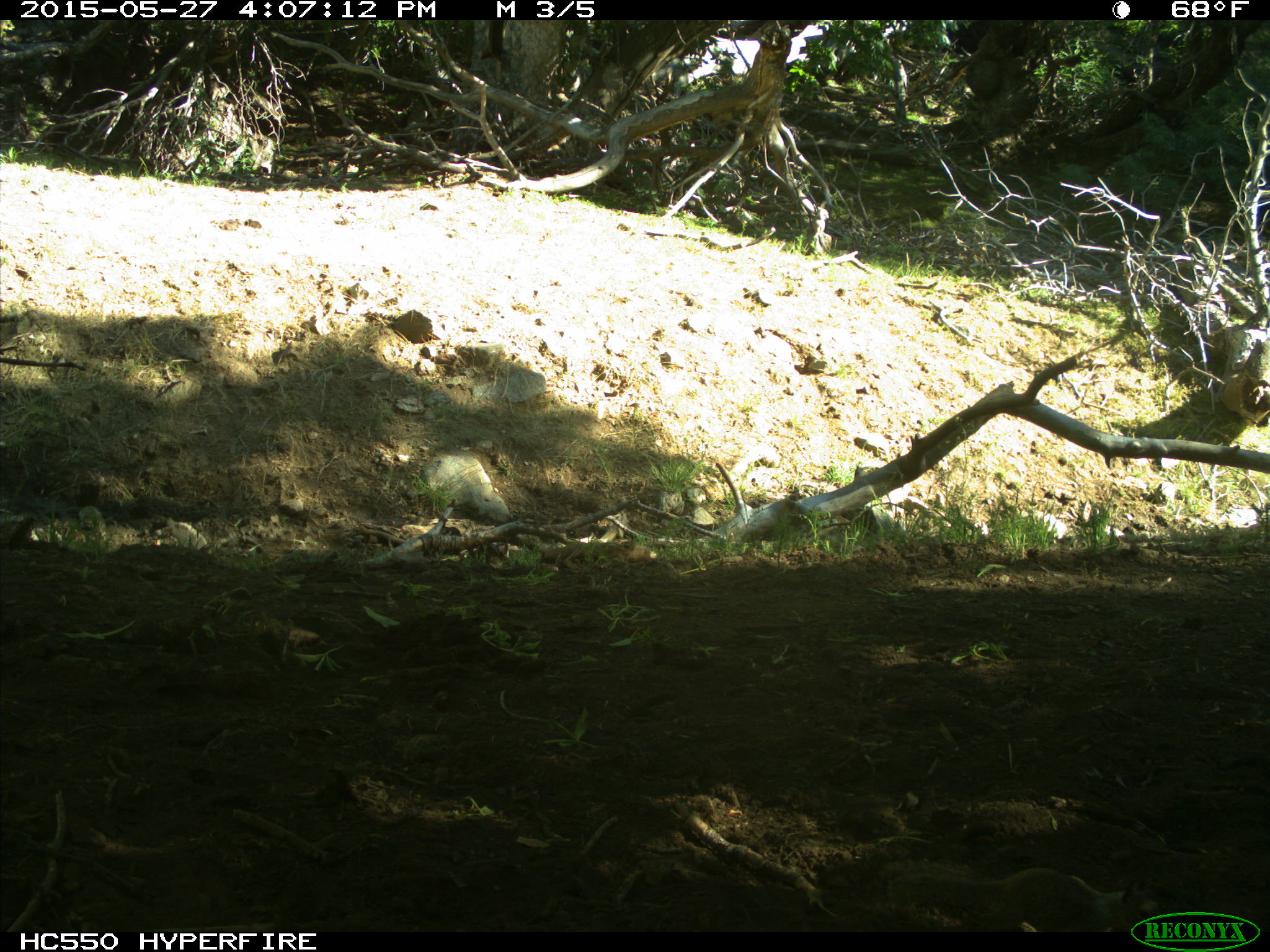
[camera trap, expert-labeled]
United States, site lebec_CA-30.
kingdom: Animalia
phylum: Chordata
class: Mammalia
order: Rodentia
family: Sciuridae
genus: Otospermophilus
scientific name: Otospermophilus beecheyi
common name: california ground squirrel